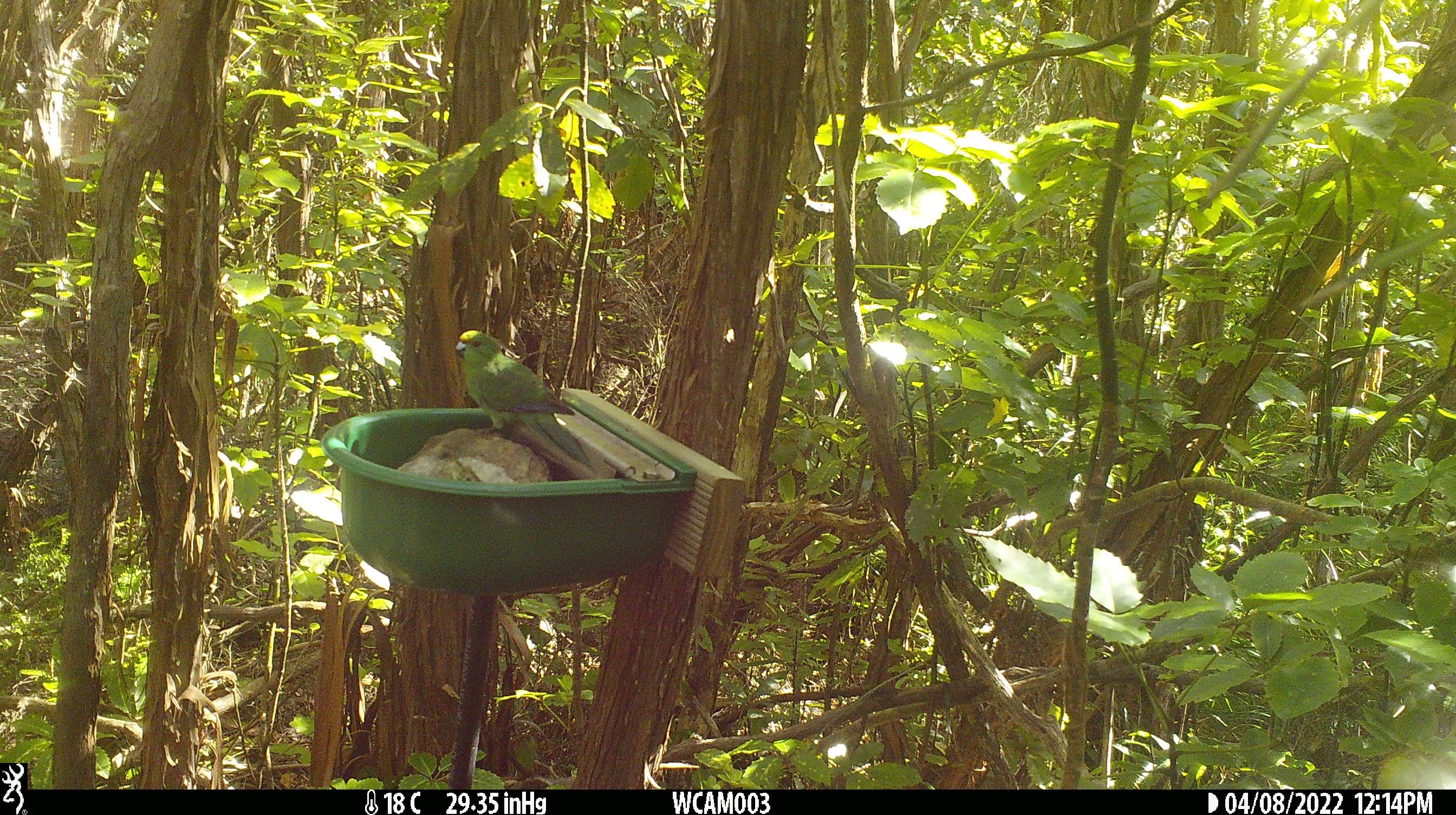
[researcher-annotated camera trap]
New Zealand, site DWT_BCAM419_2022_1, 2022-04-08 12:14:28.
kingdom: Animalia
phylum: Chordata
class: Aves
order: Psittaciformes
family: Psittaculidae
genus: Cyanoramphus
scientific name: Cyanoramphus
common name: parakeet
Parakeet (Cyanoramphus).